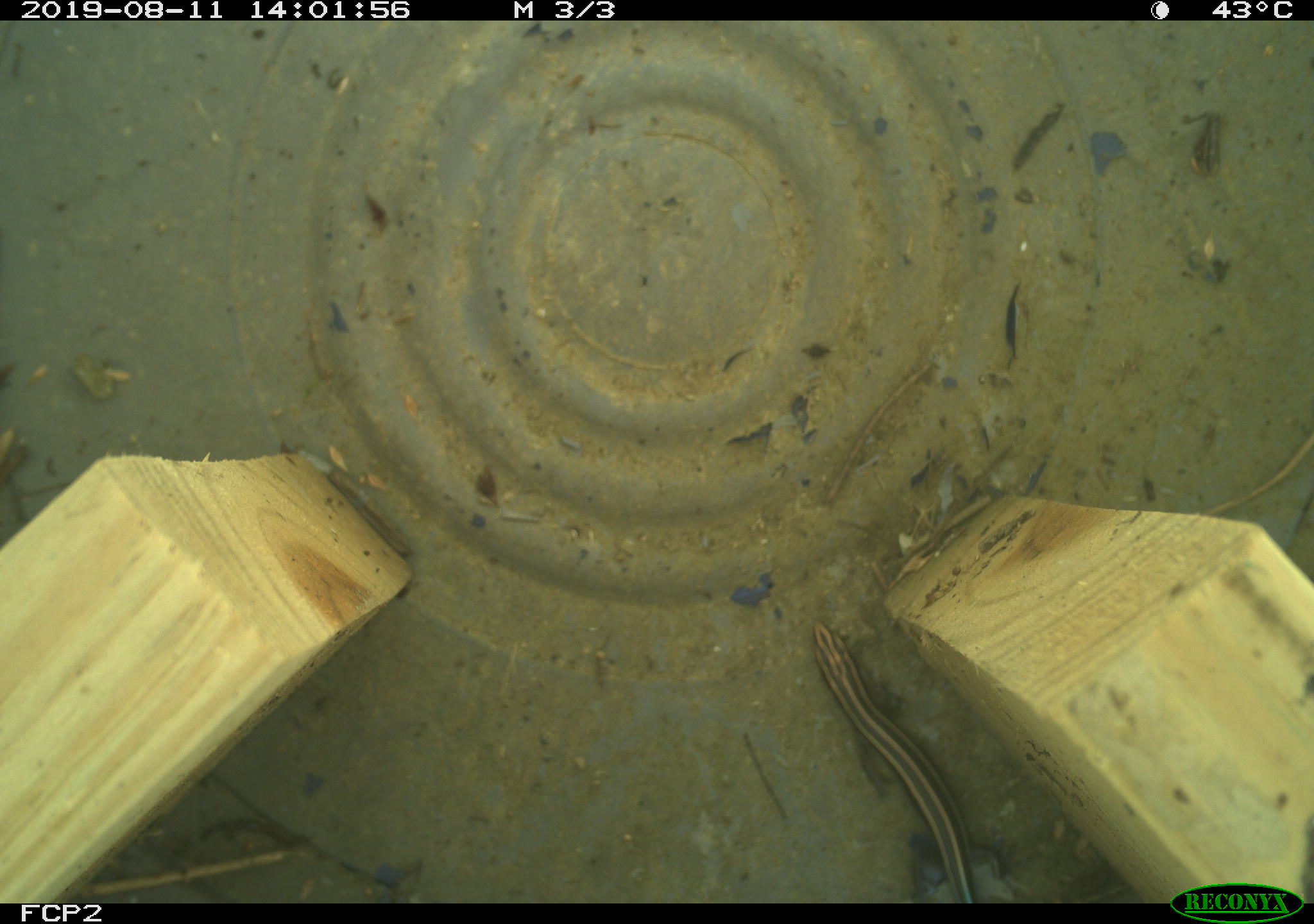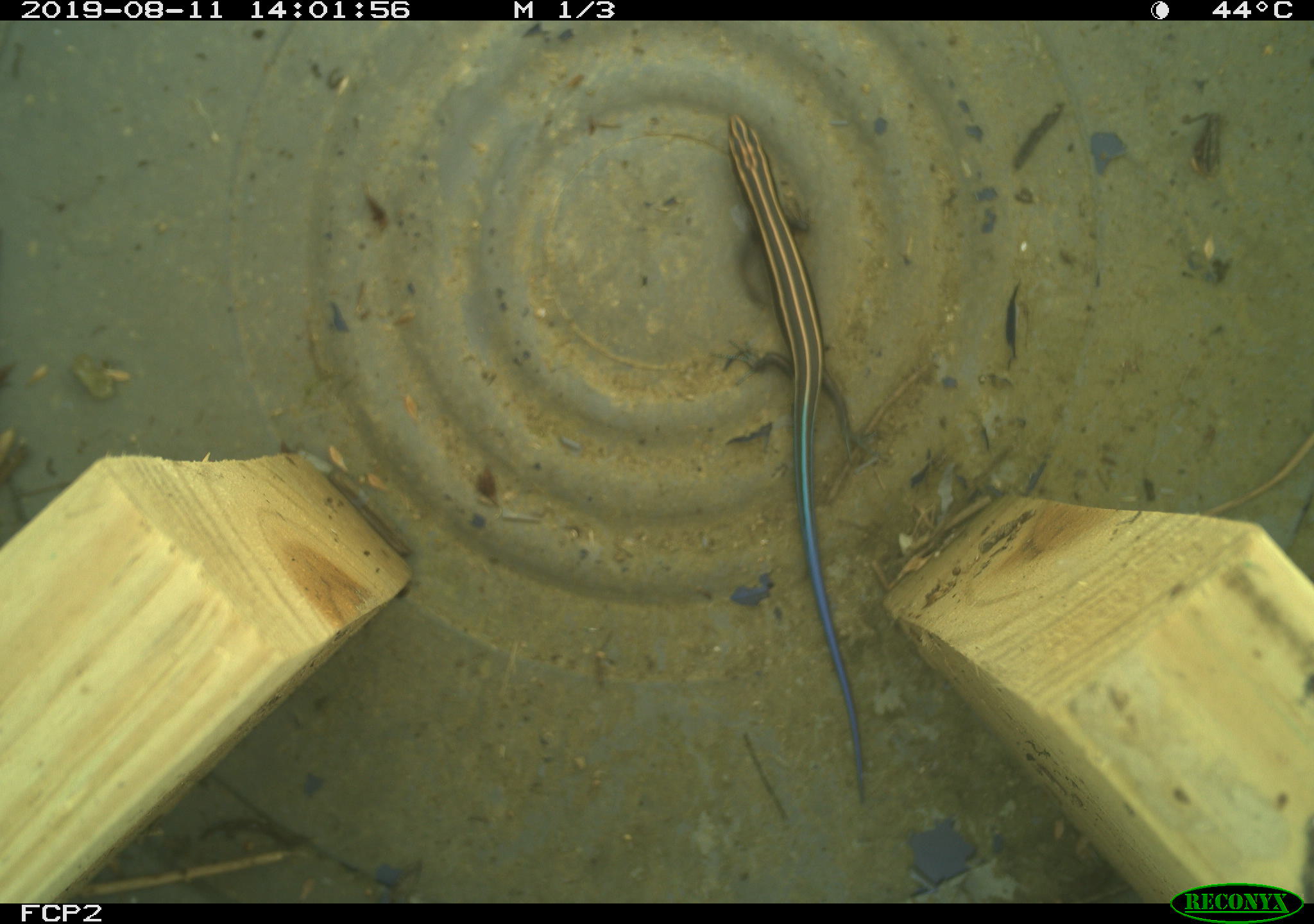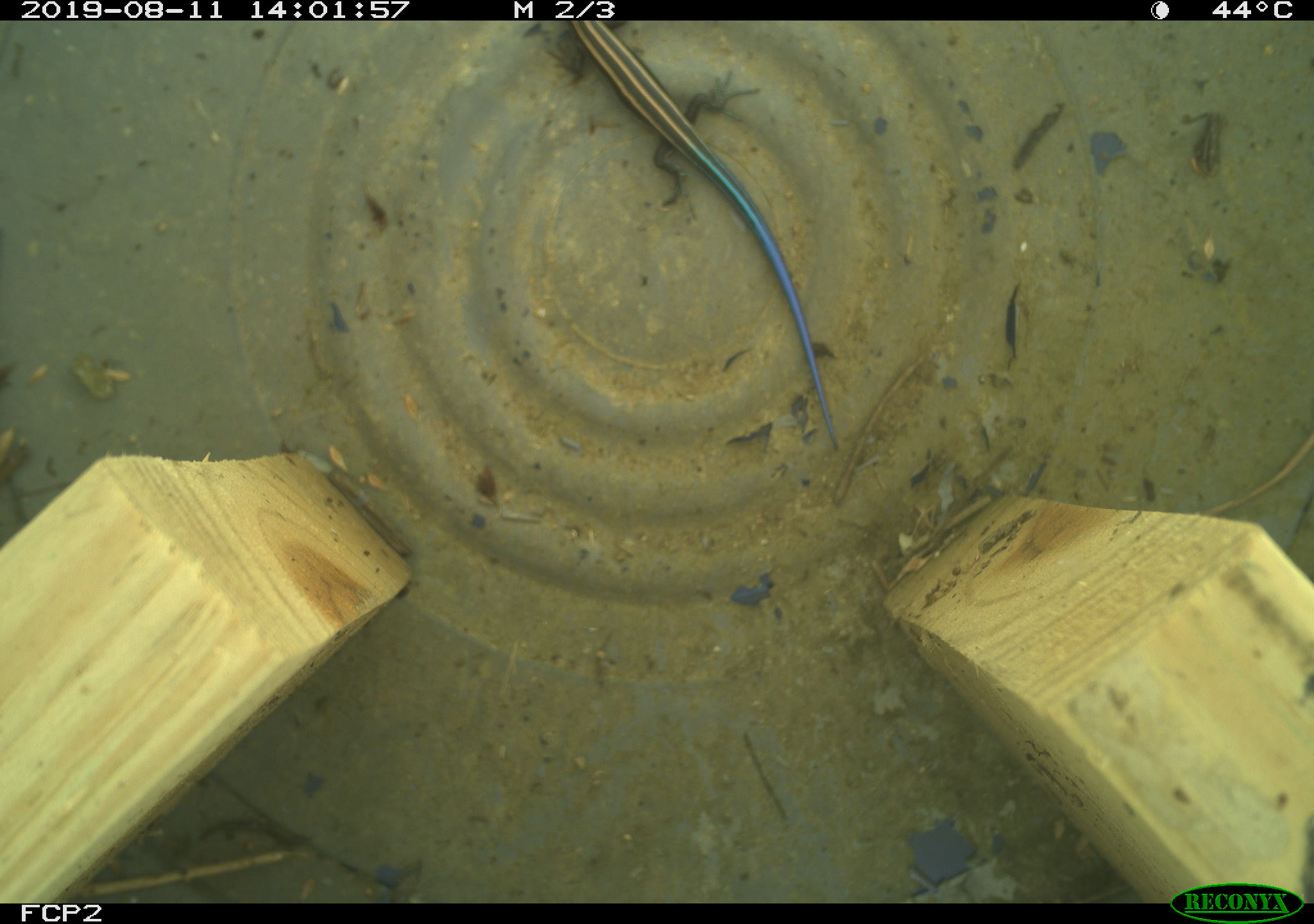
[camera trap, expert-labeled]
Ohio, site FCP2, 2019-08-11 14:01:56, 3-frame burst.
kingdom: Animalia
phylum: Chordata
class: Reptilia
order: Squamata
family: Scincidae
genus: Plestiodon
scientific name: Plestiodon fasciatus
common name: common five-lined skink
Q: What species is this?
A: Common five-lined skink (Plestiodon fasciatus).